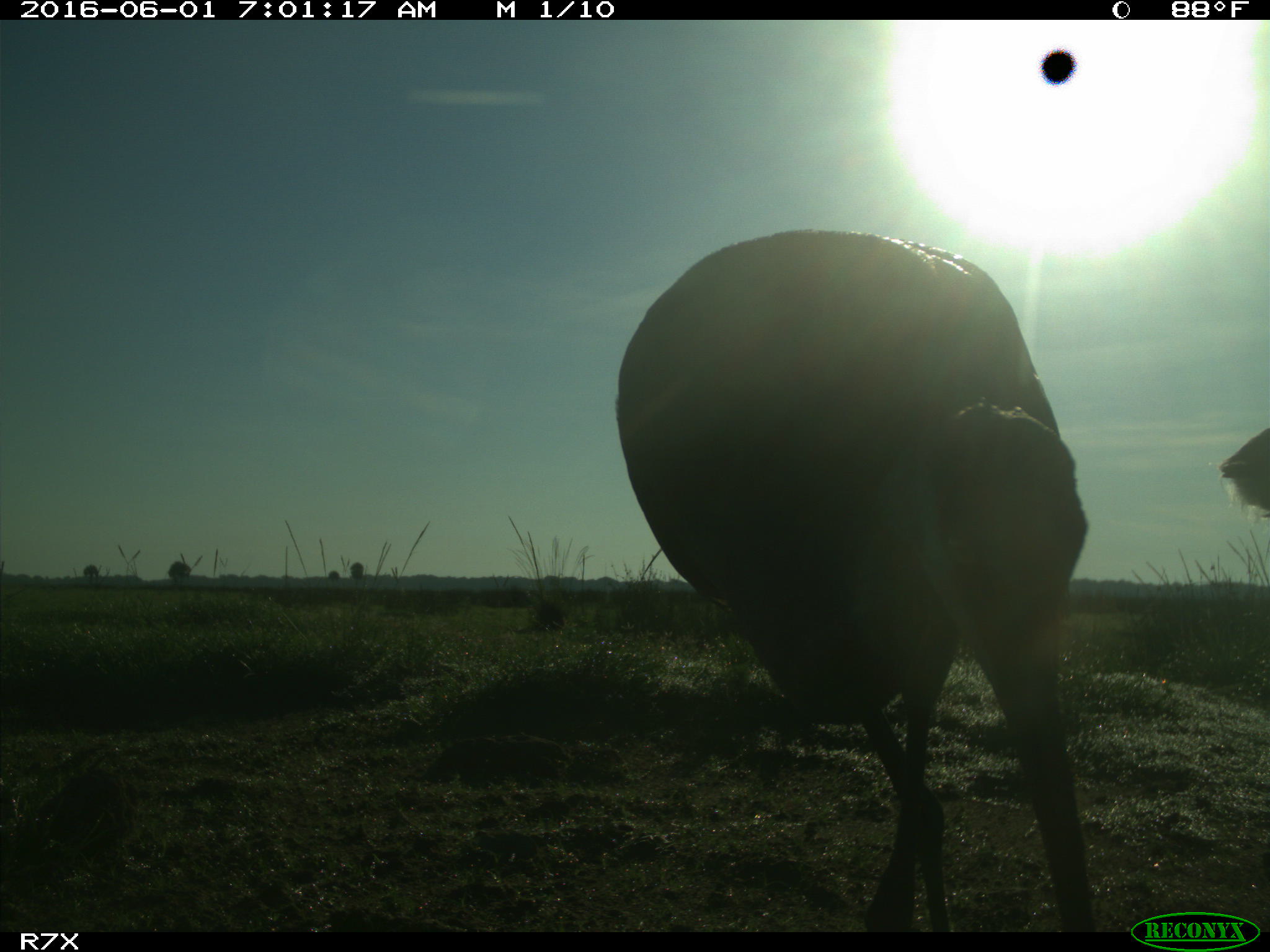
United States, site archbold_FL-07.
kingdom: Animalia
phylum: Chordata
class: Aves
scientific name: Aves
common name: birds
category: unidentified bird